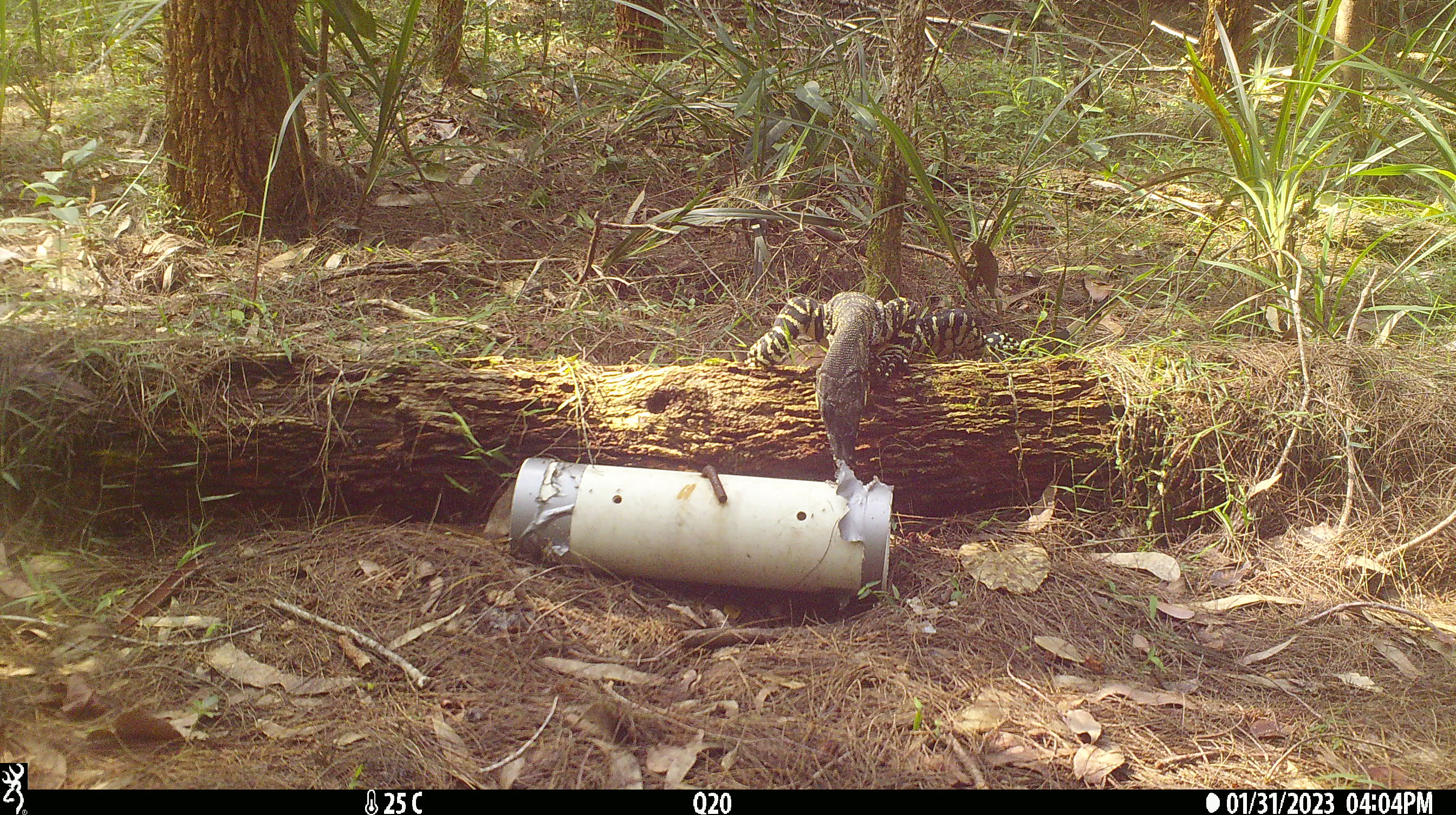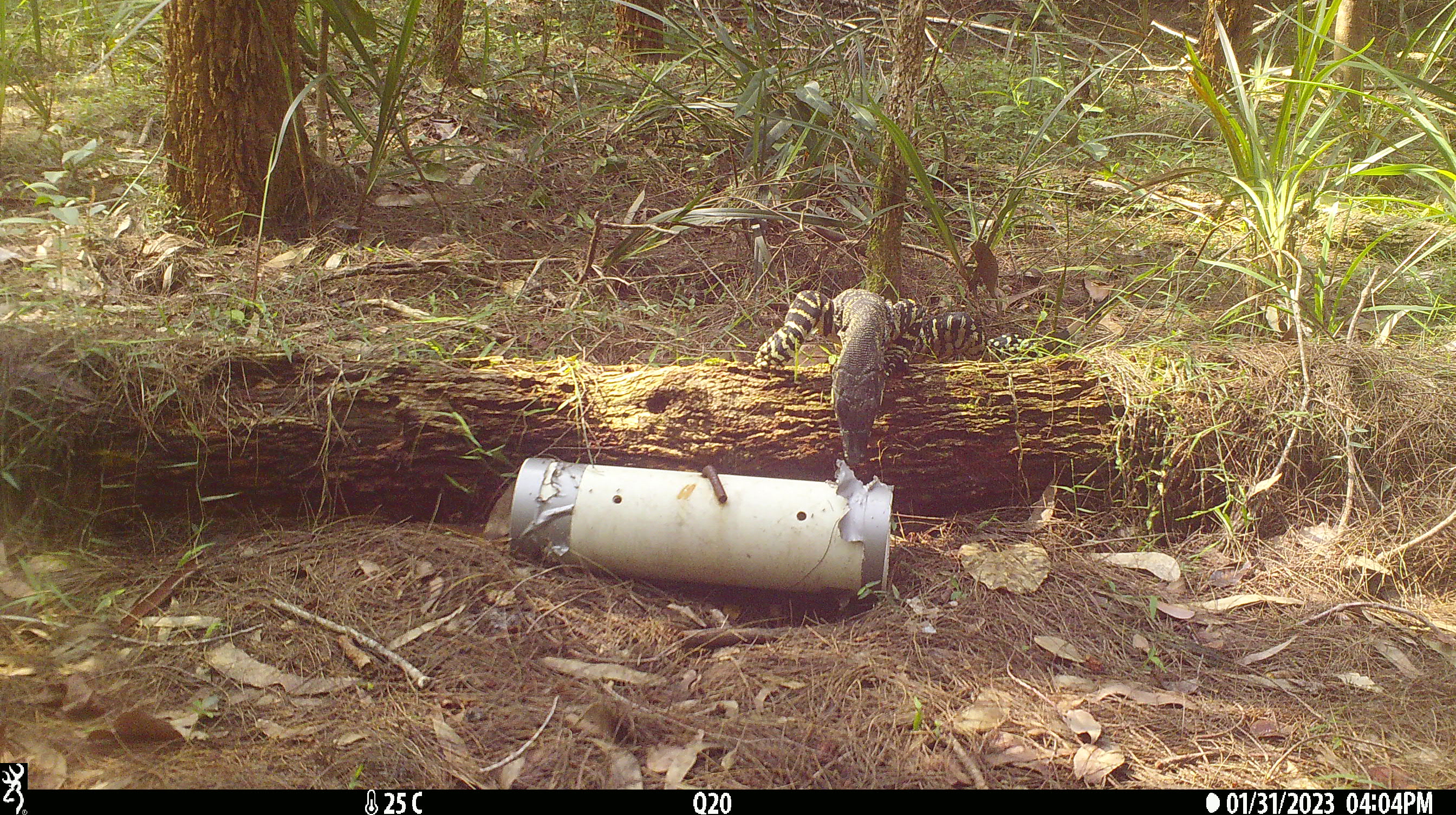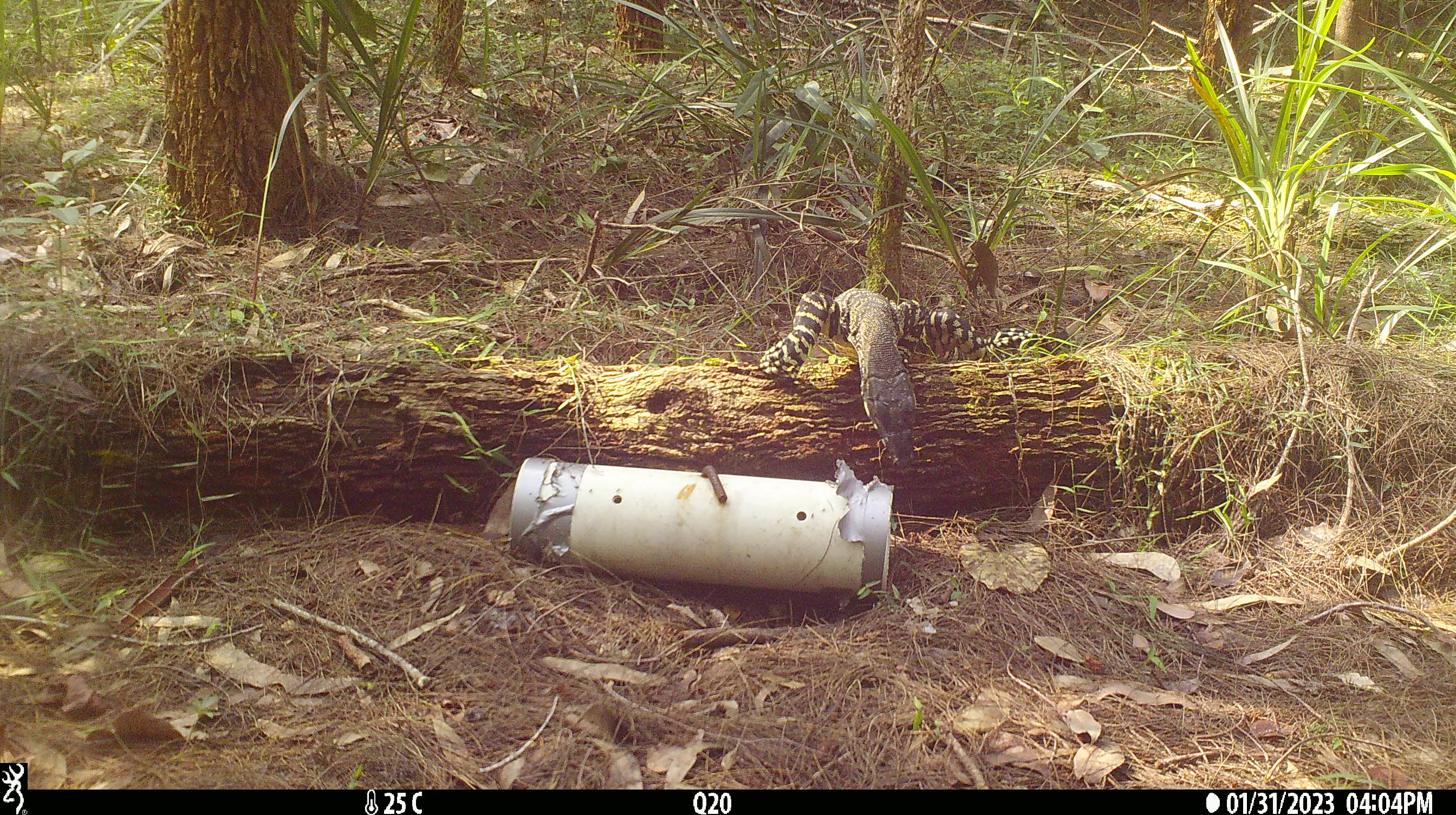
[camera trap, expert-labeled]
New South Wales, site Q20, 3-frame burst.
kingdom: Animalia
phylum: Chordata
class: Reptilia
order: Squamata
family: Varanidae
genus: Varanus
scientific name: Varanus varius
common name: lace monitor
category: goanna